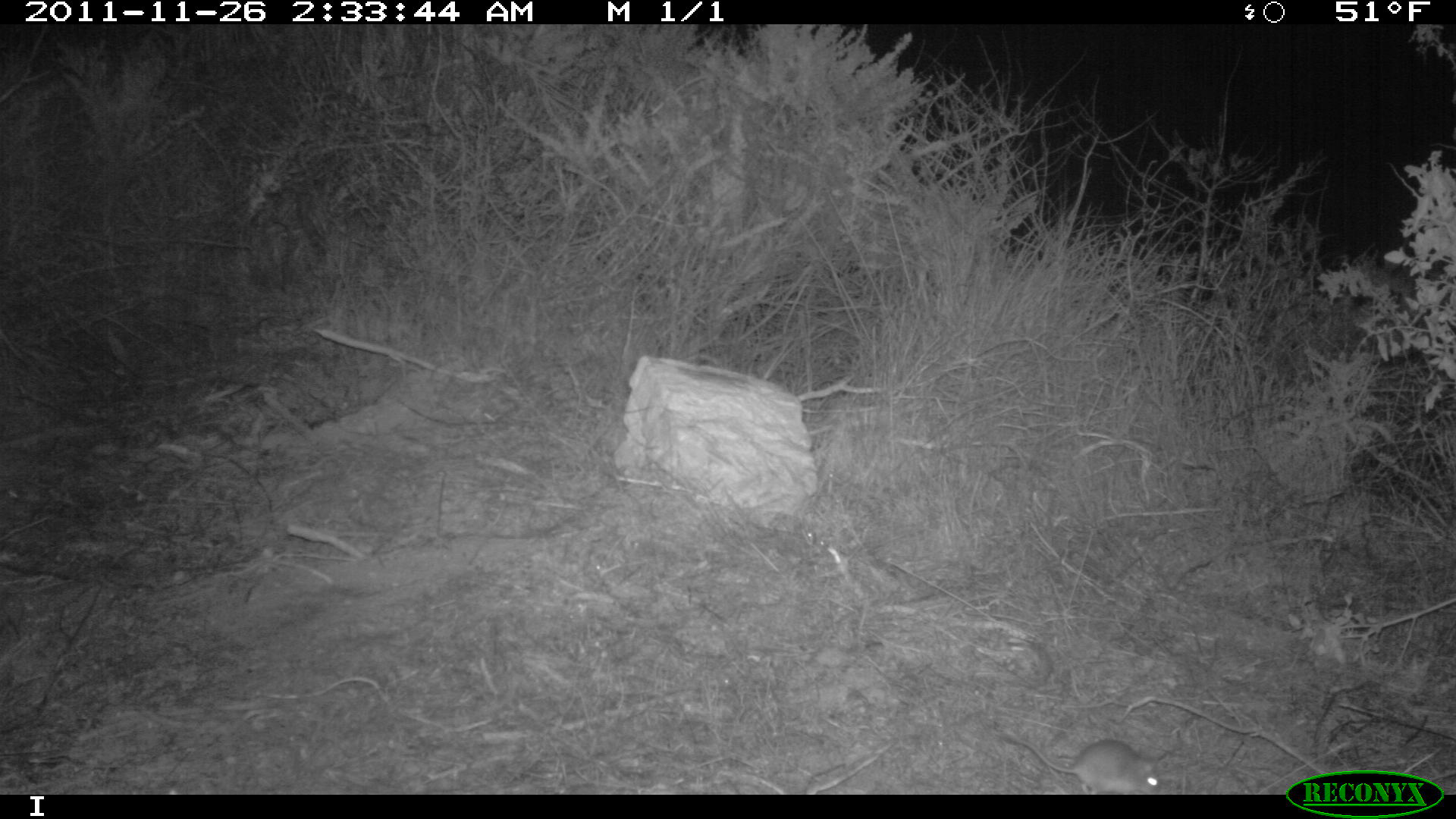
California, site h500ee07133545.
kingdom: Animalia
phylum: Chordata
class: Mammalia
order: Rodentia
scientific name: Rodentia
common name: rodent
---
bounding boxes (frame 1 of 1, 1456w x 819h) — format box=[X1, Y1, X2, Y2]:
rodent: box=[993, 730, 1162, 795]